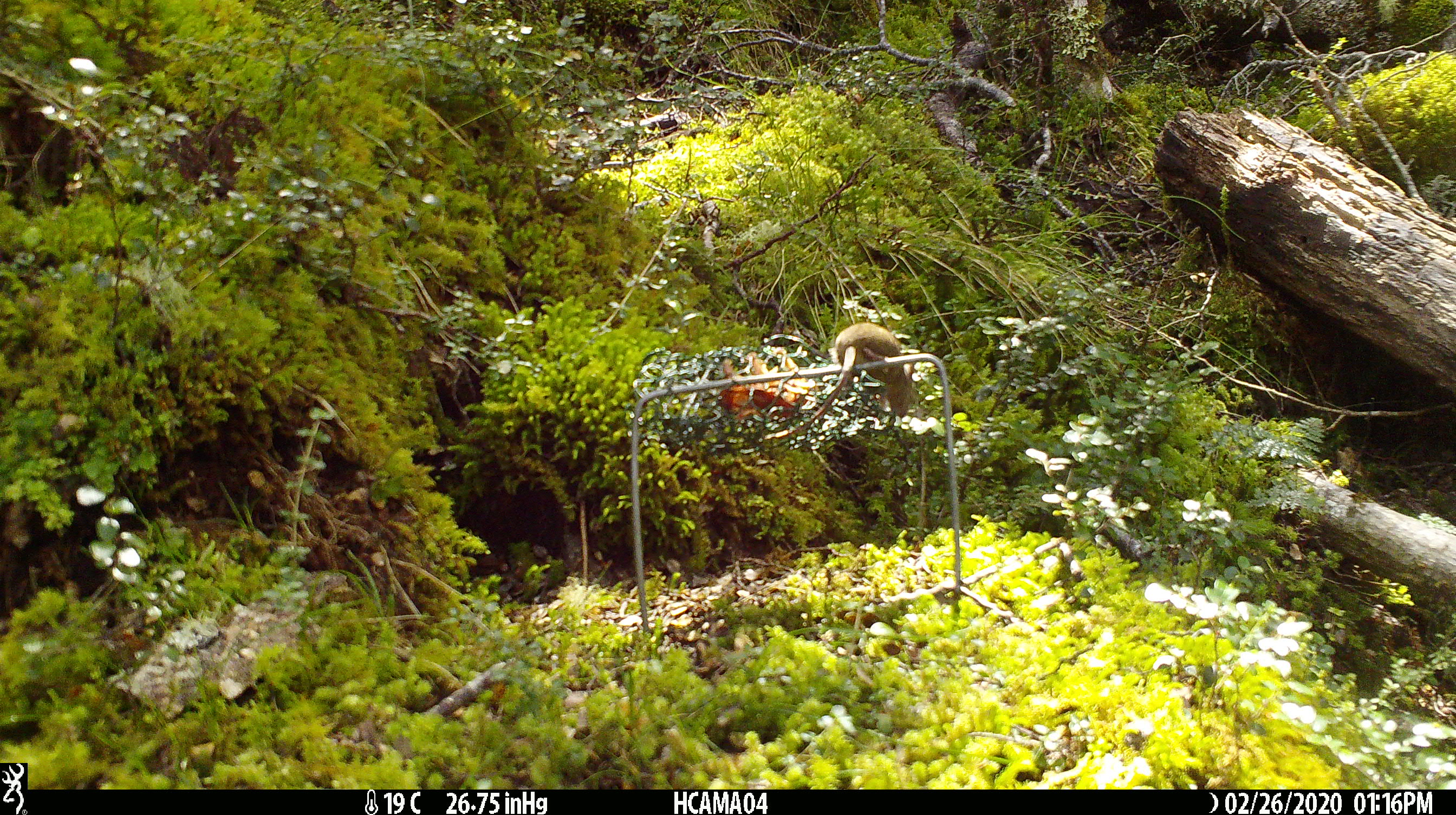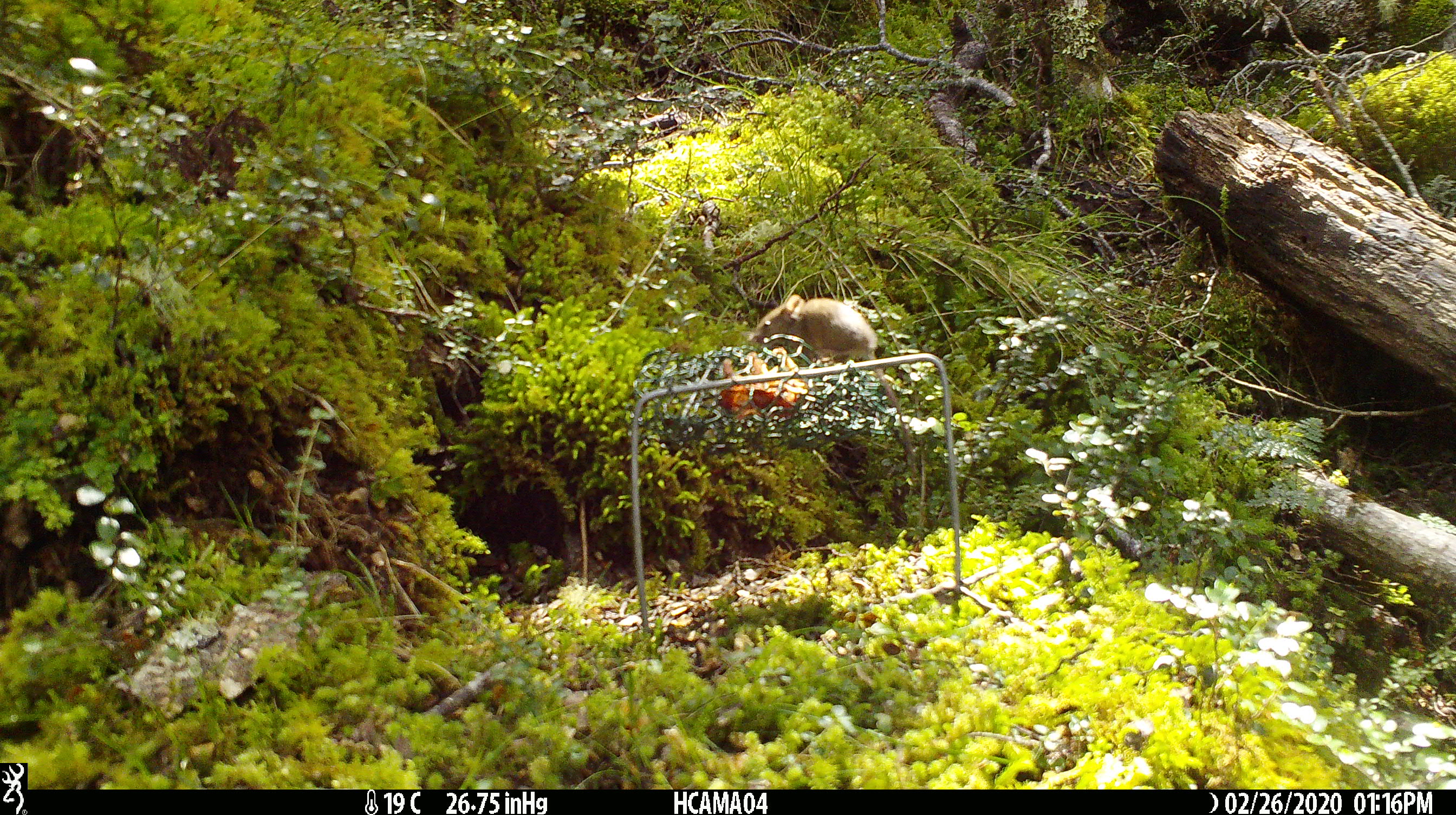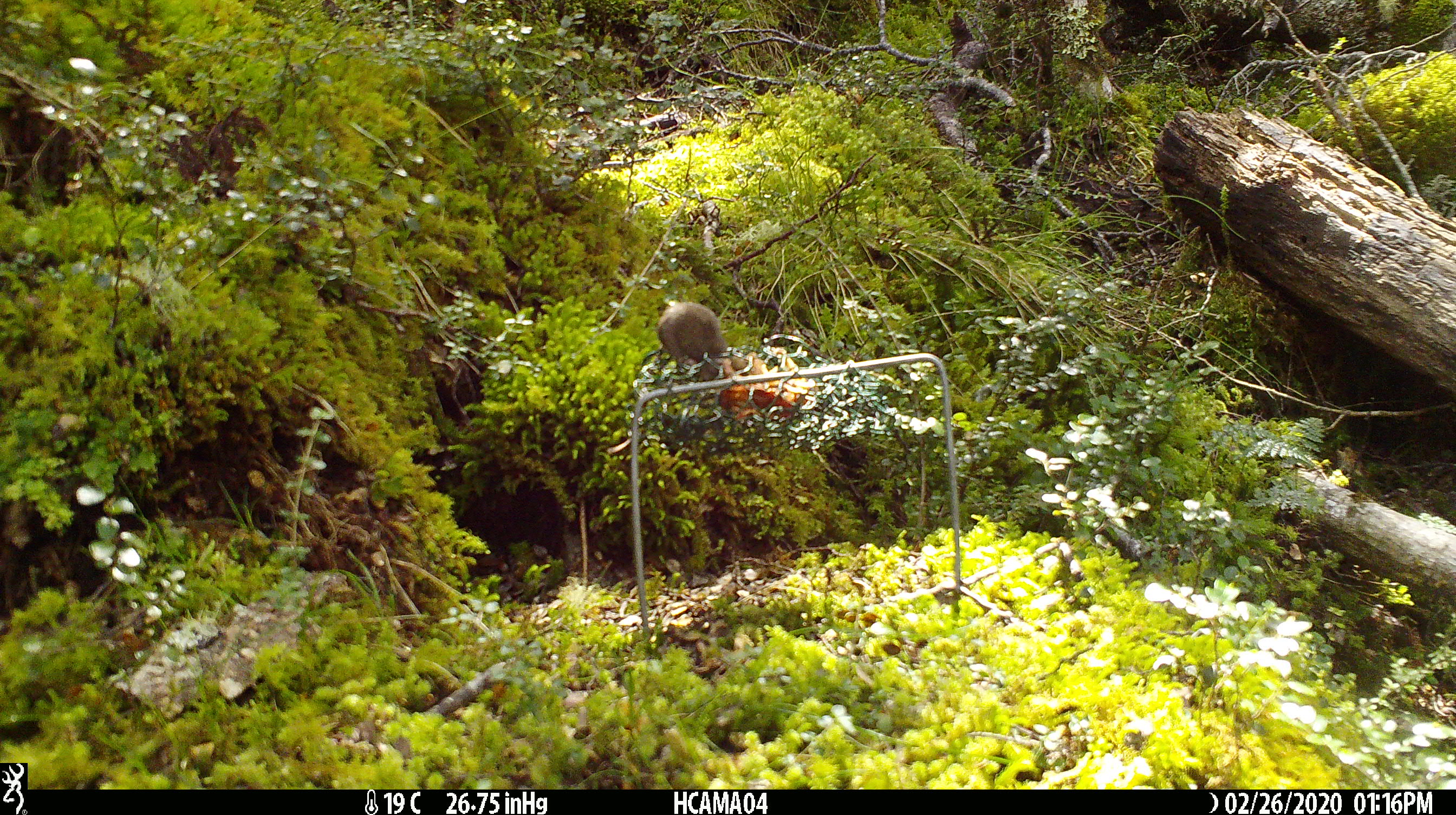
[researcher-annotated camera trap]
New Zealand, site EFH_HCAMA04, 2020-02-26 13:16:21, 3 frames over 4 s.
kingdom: Animalia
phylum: Chordata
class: Mammalia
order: Rodentia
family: Muridae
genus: Mus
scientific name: Mus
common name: mouse